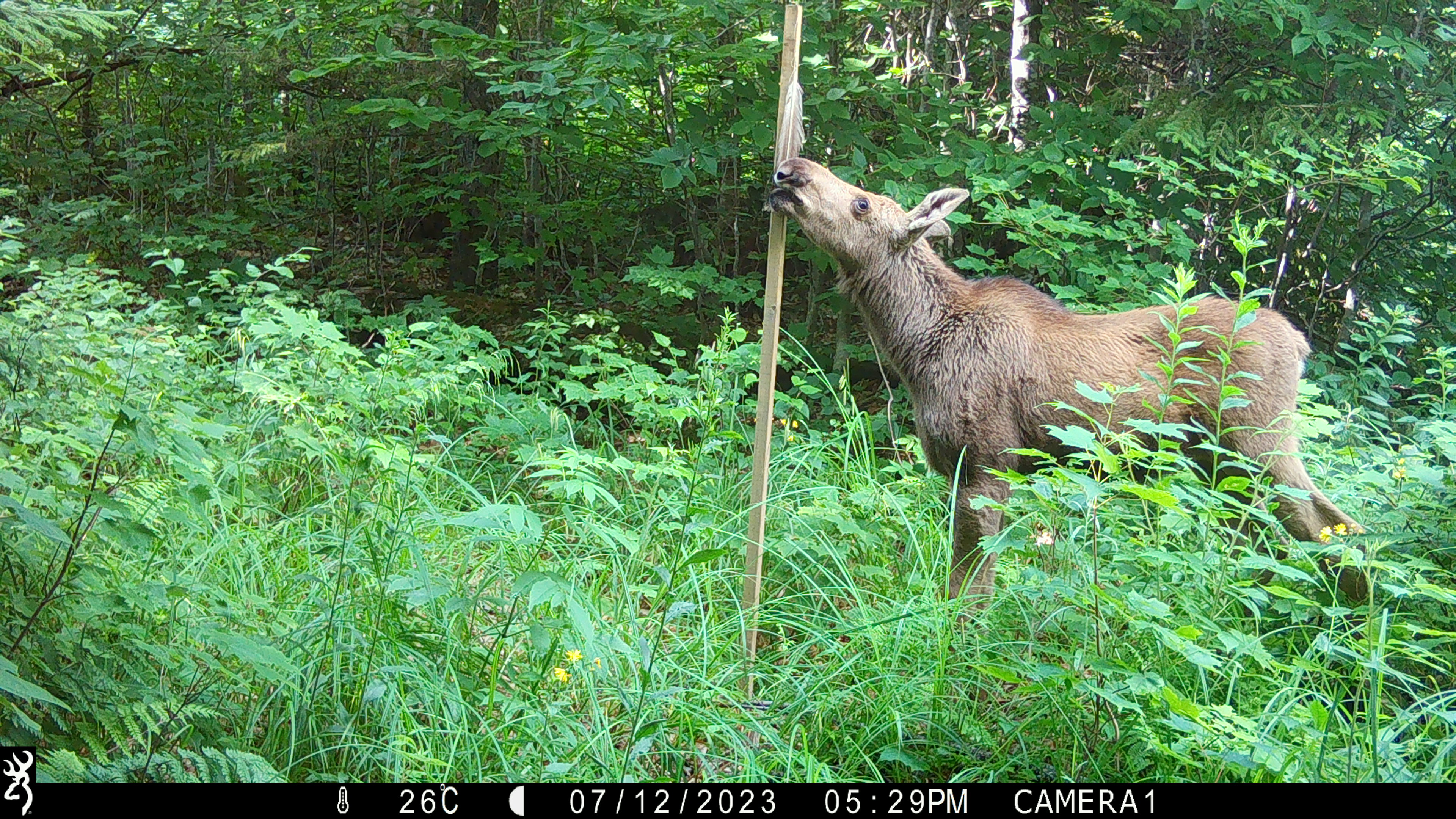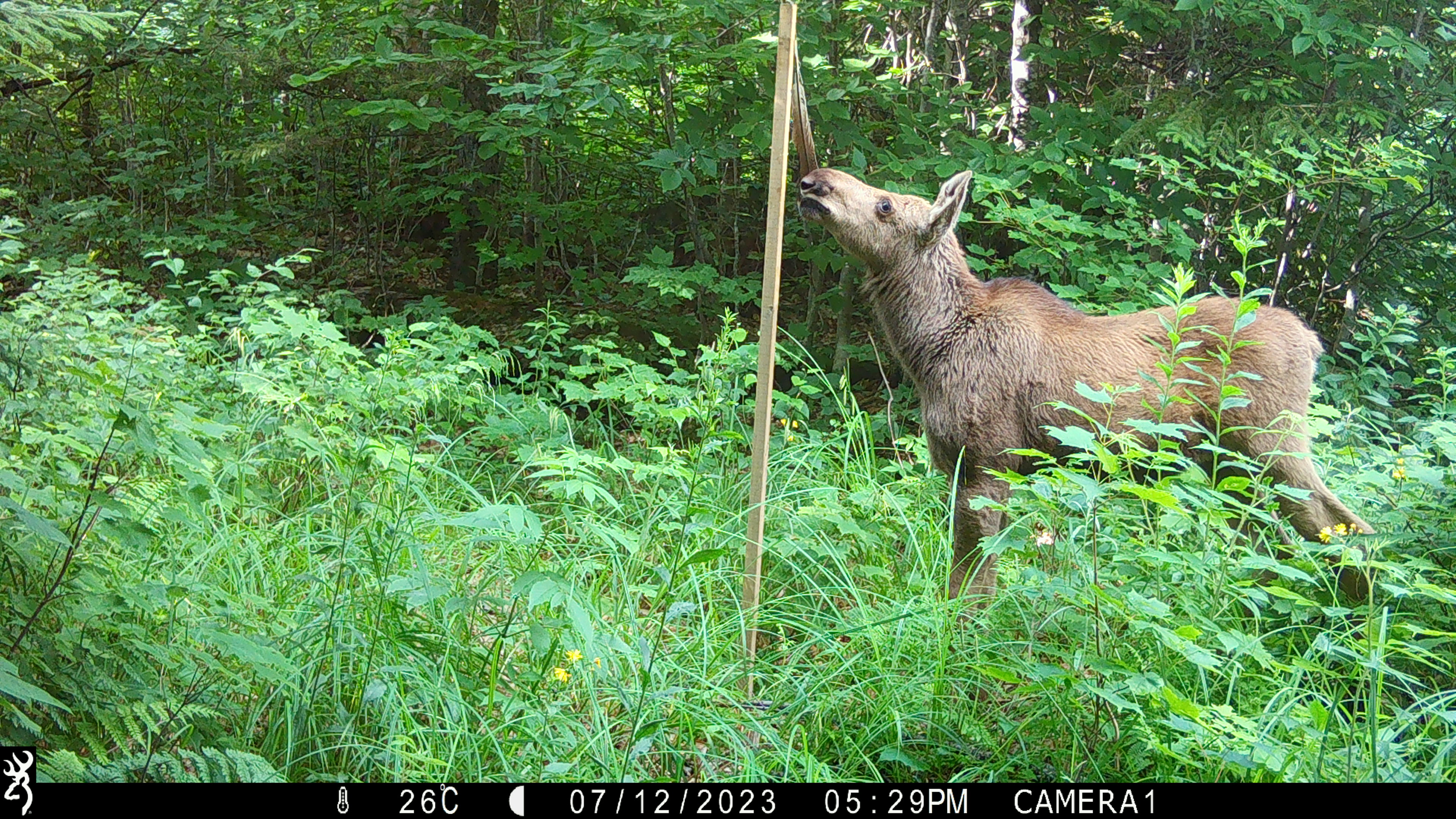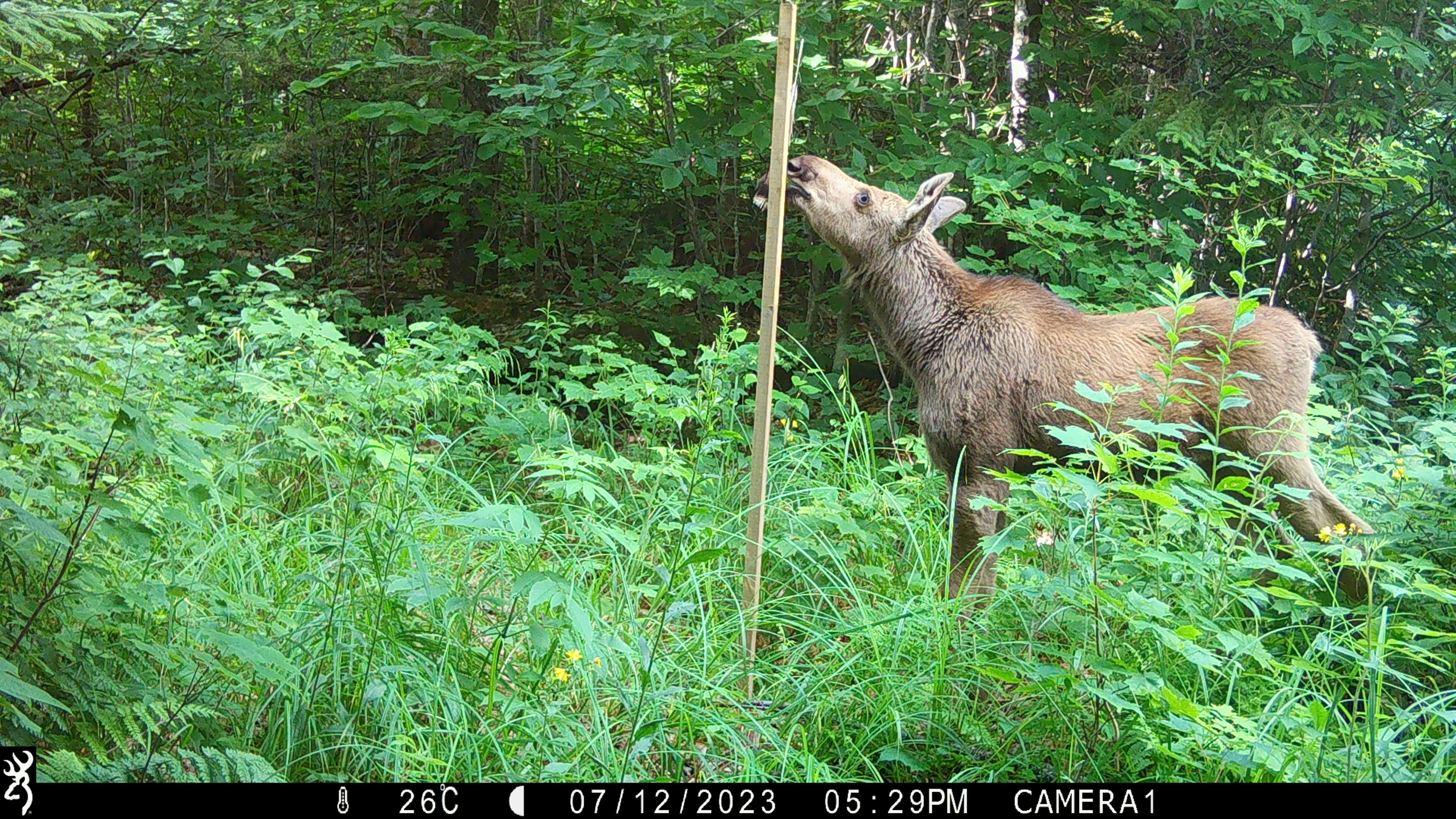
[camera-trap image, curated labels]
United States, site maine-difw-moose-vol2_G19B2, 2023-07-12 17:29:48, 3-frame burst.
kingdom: Animalia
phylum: Chordata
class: Mammalia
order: Artiodactyla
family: Cervidae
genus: Alces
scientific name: Alces alces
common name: moose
Moose (Alces alces).